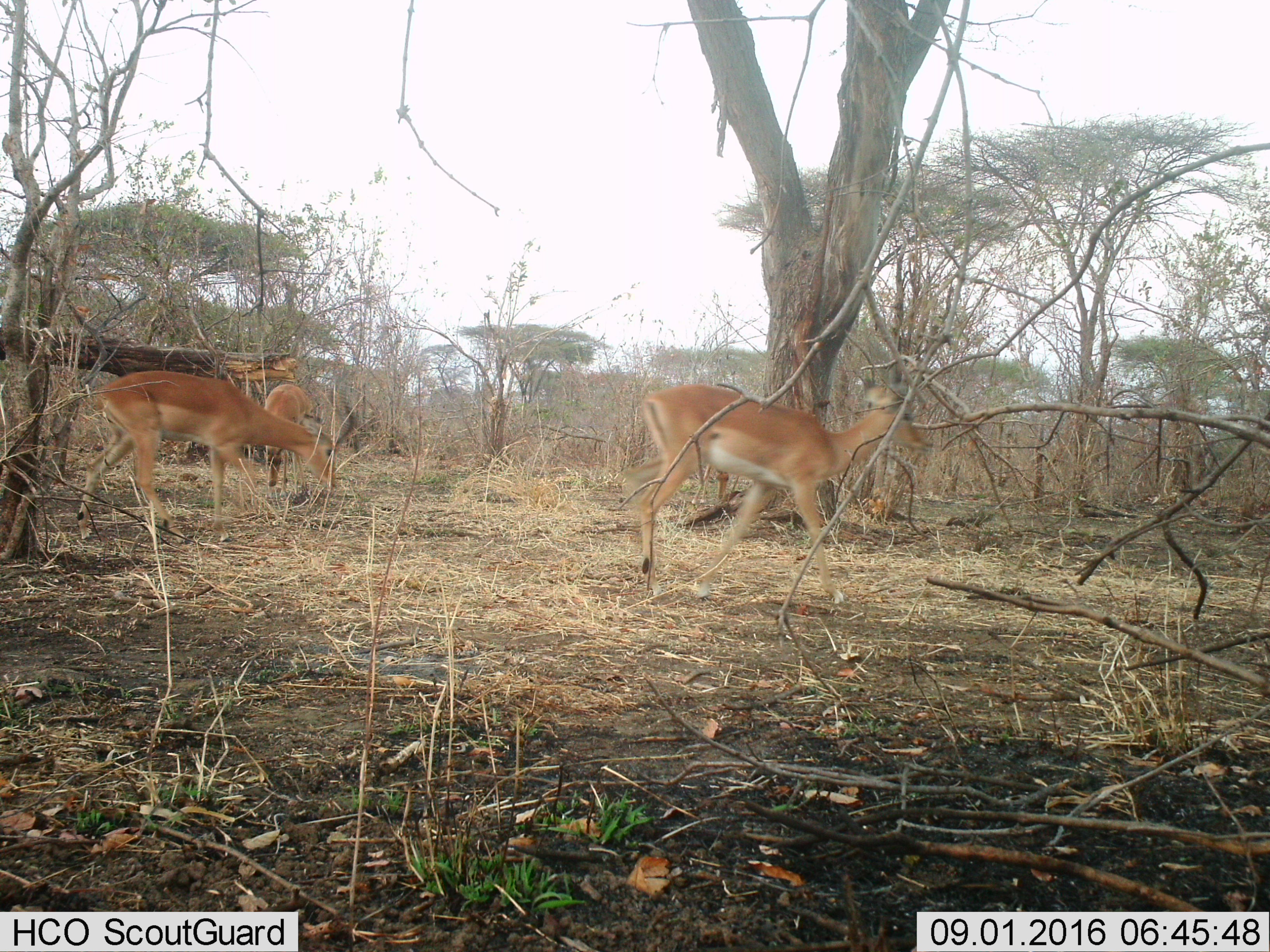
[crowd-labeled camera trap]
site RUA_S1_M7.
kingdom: Animalia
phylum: Chordata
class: Mammalia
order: Artiodactyla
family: Bovidae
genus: Aepyceros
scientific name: Aepyceros melampus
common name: impala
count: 3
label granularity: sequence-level